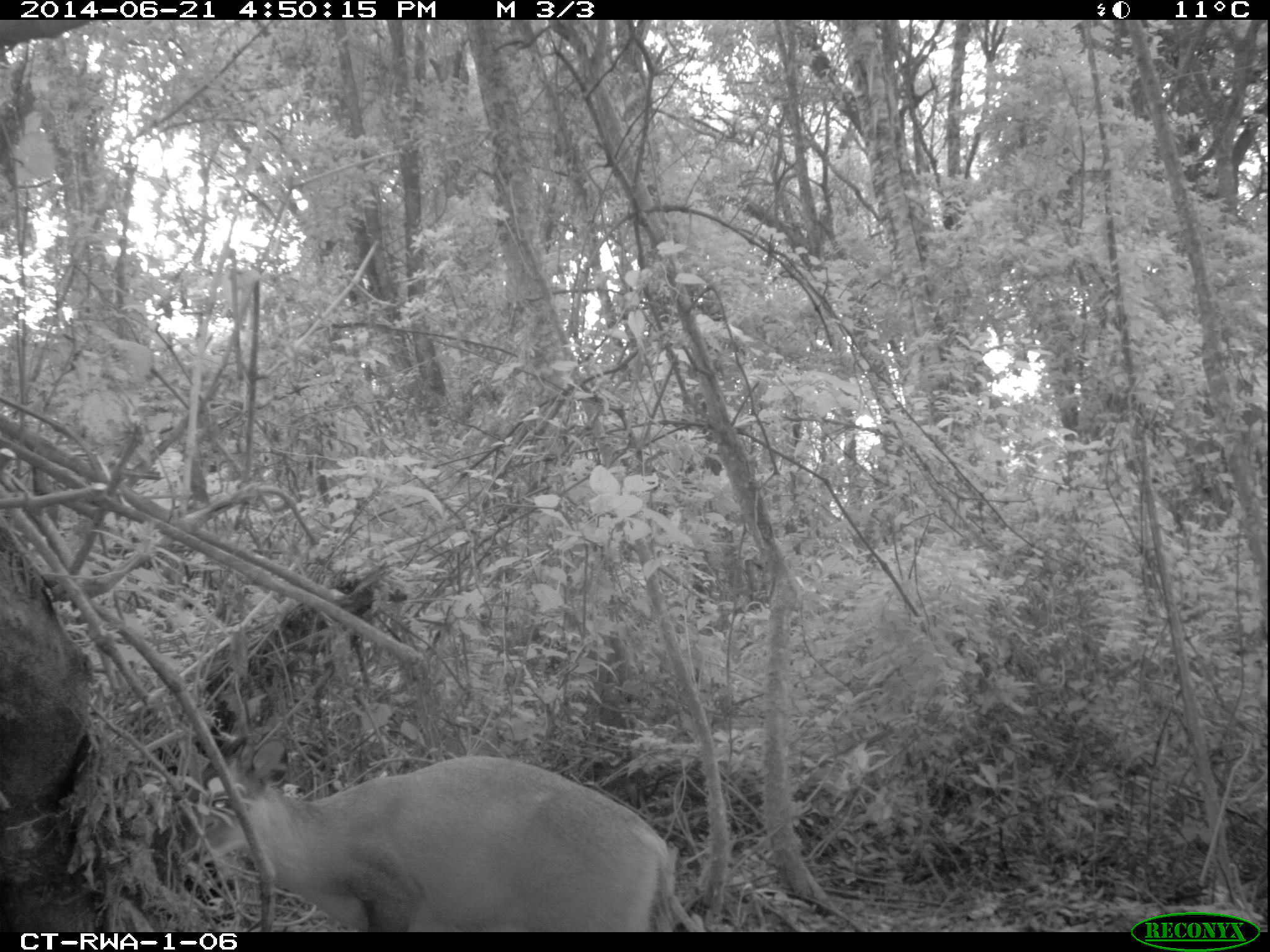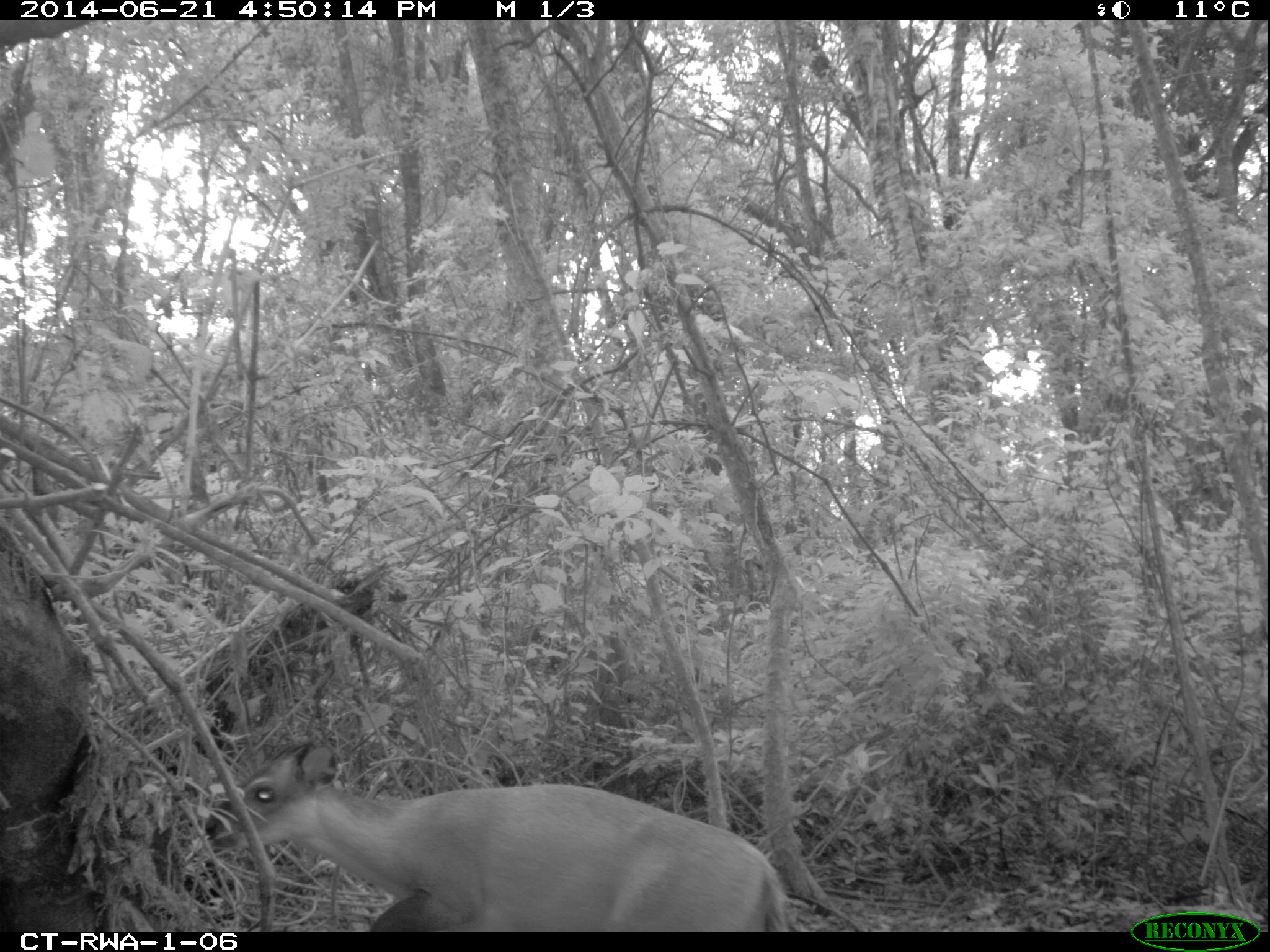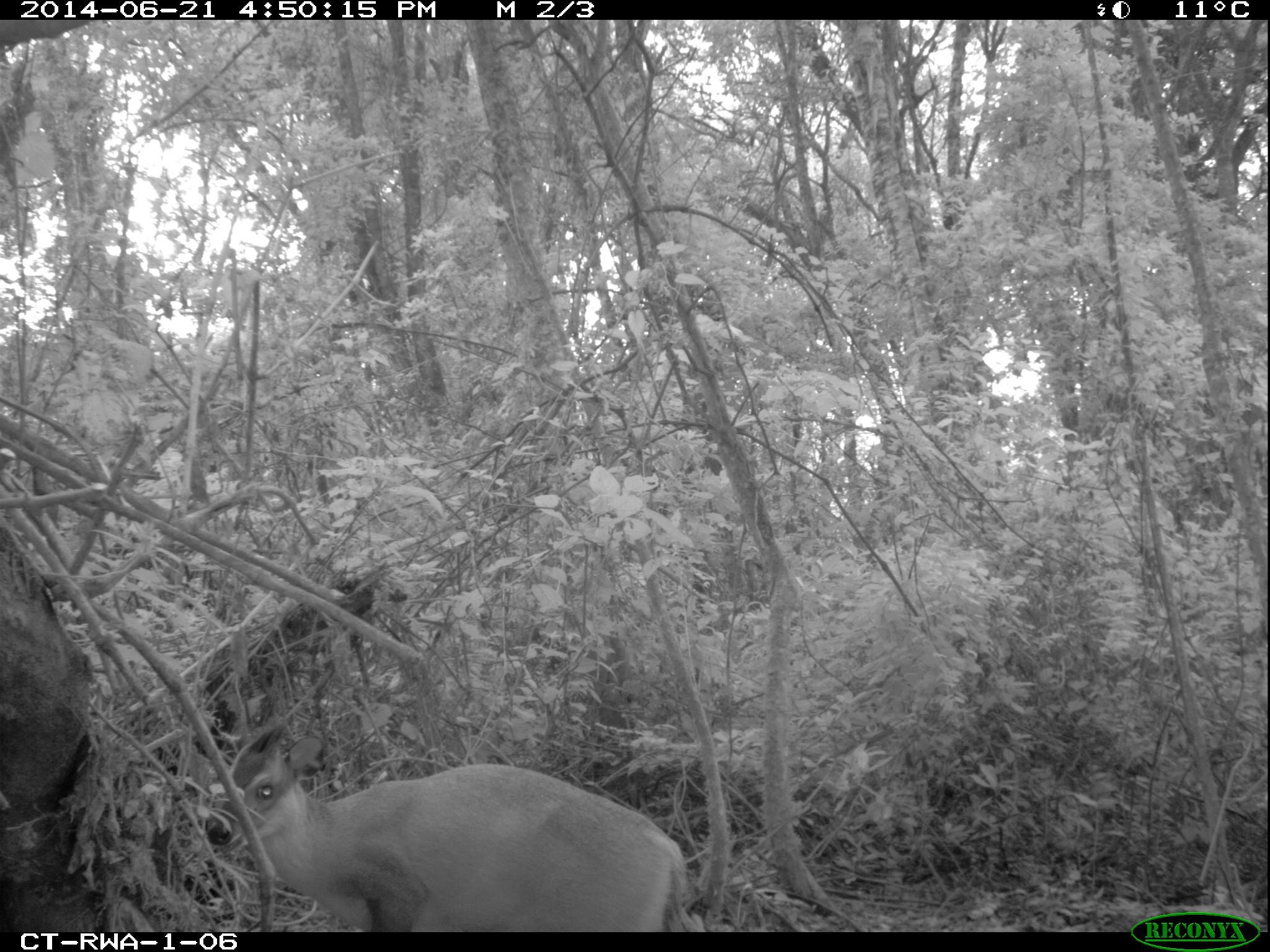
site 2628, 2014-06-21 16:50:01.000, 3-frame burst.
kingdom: Animalia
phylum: Chordata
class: Mammalia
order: Artiodactyla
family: Bovidae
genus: Cephalophus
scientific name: Cephalophus nigrifrons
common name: black-fronted duiker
Cephalophus nigrifrons (black-fronted duiker), count 1.